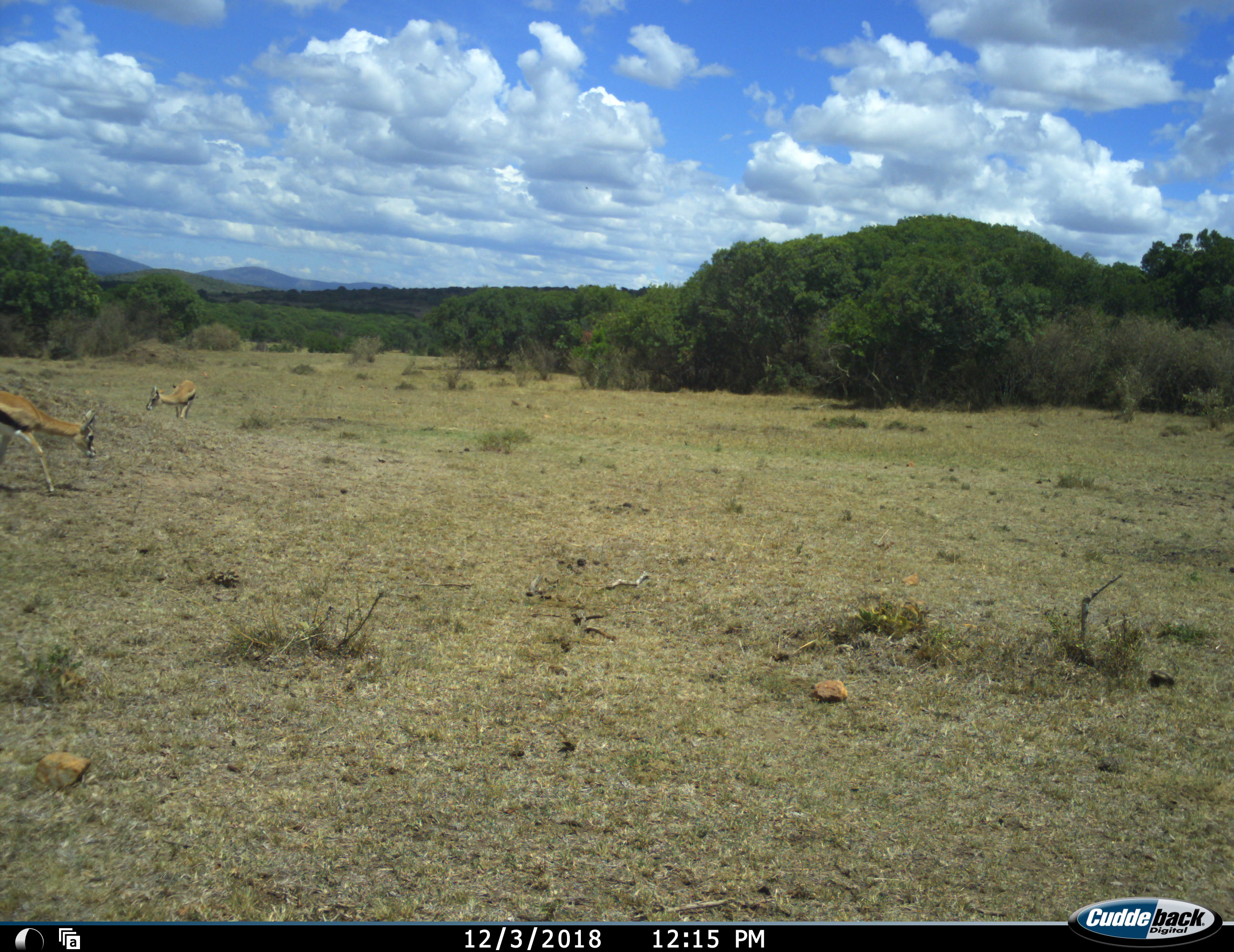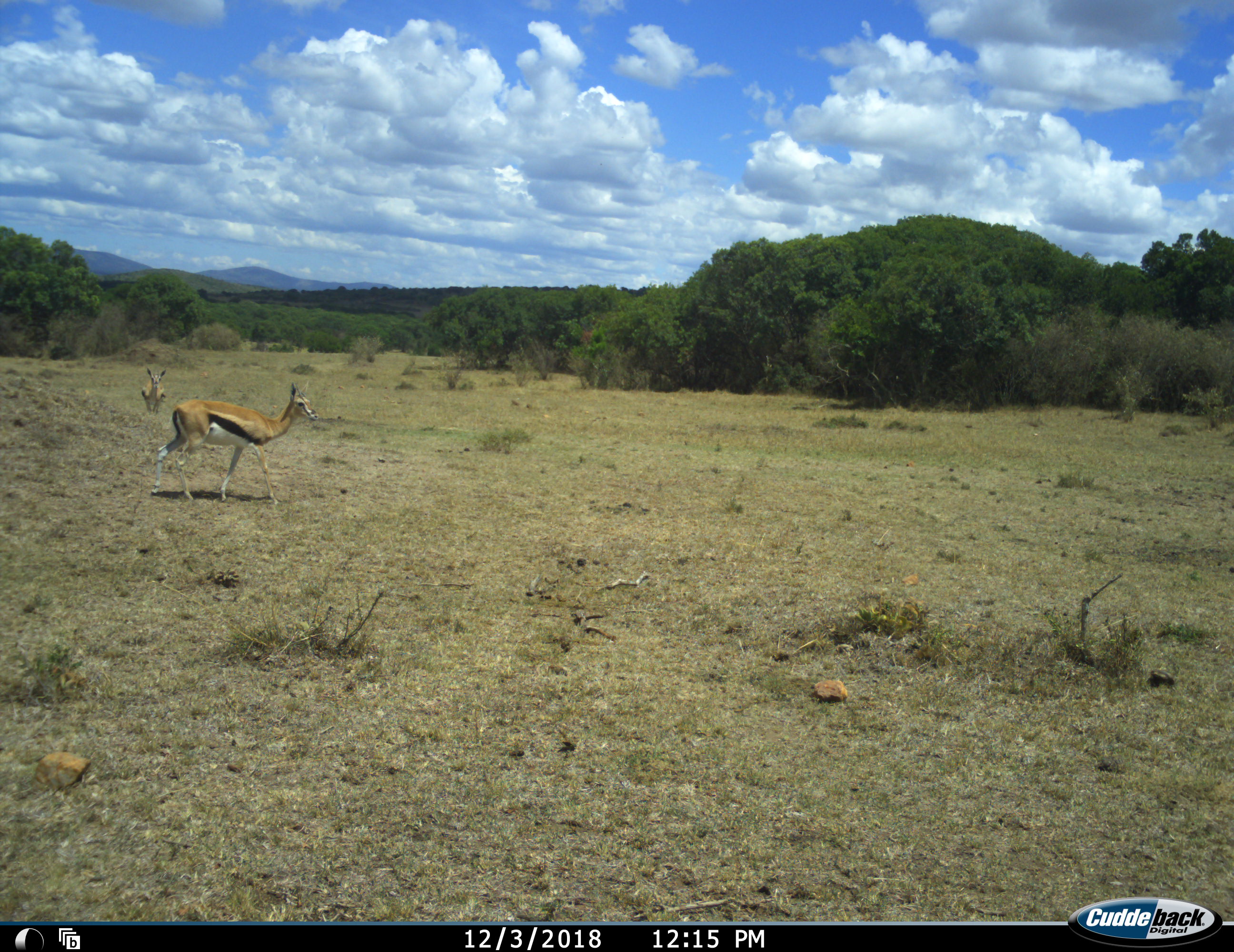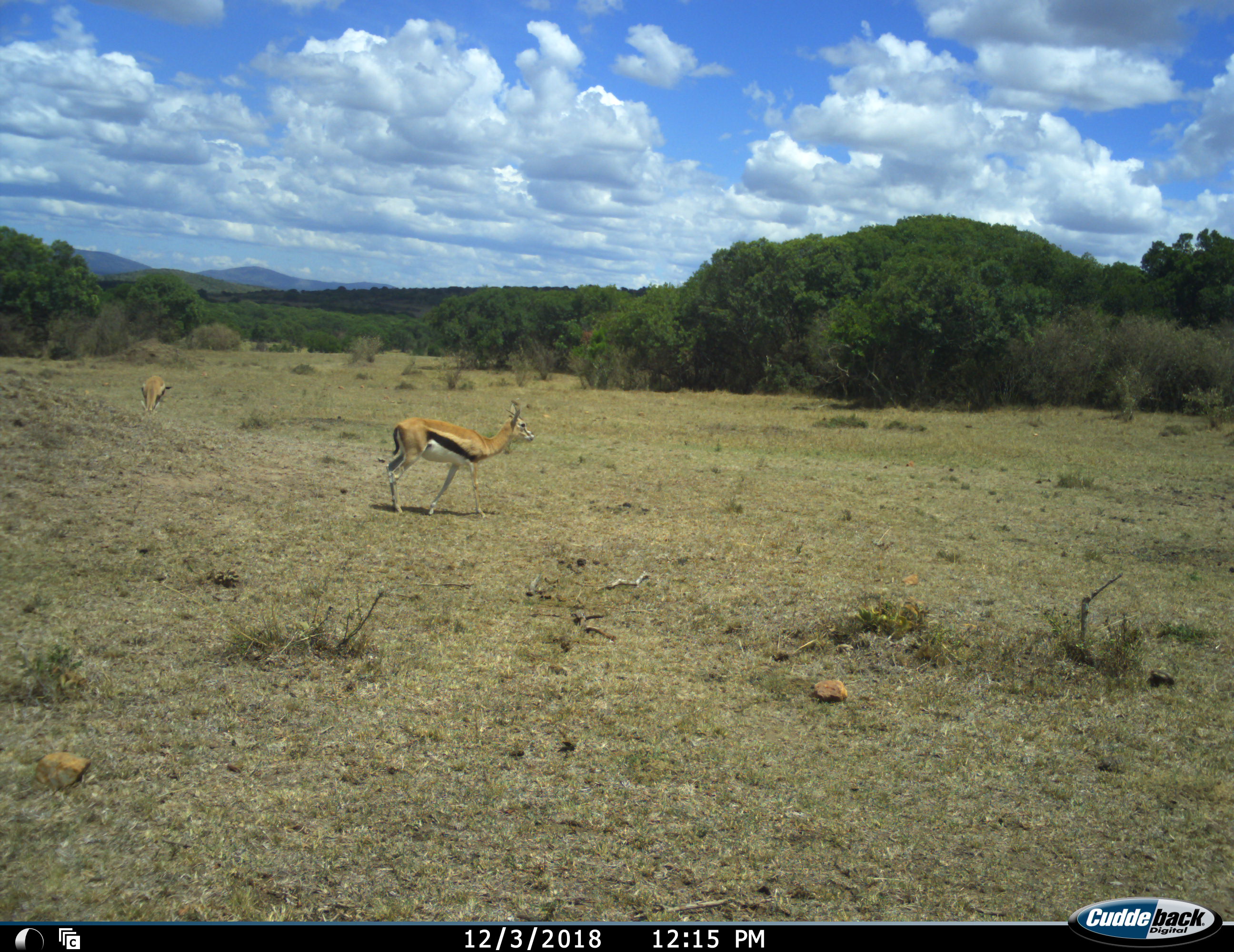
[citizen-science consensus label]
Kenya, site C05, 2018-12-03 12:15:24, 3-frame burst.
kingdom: Animalia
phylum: Chordata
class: Mammalia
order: Artiodactyla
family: Bovidae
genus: Eudorcas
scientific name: Eudorcas thomsonii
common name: thomson's gazelle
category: gazellethomsons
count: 2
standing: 12%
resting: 0%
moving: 100%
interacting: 0%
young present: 0%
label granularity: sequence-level